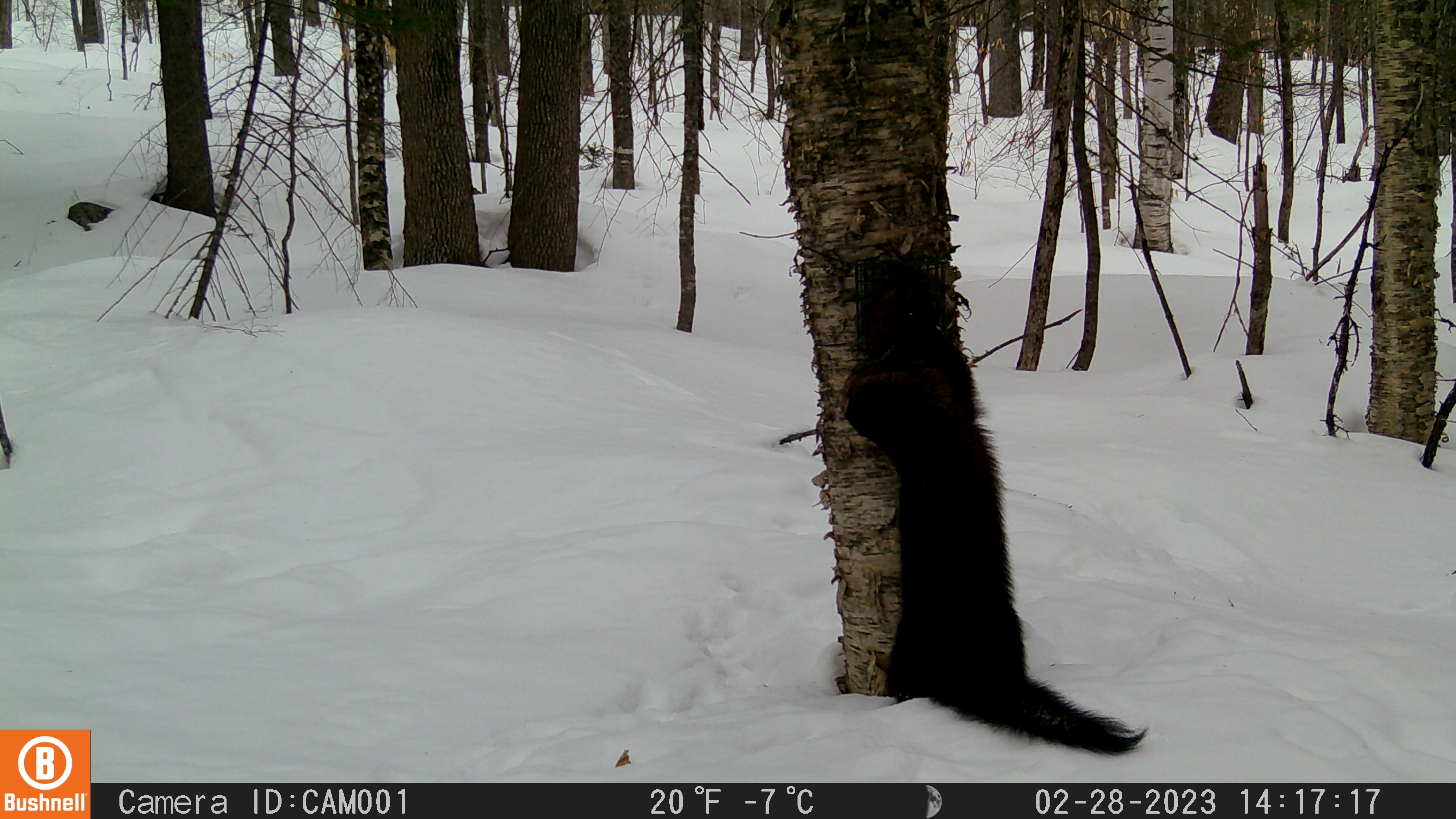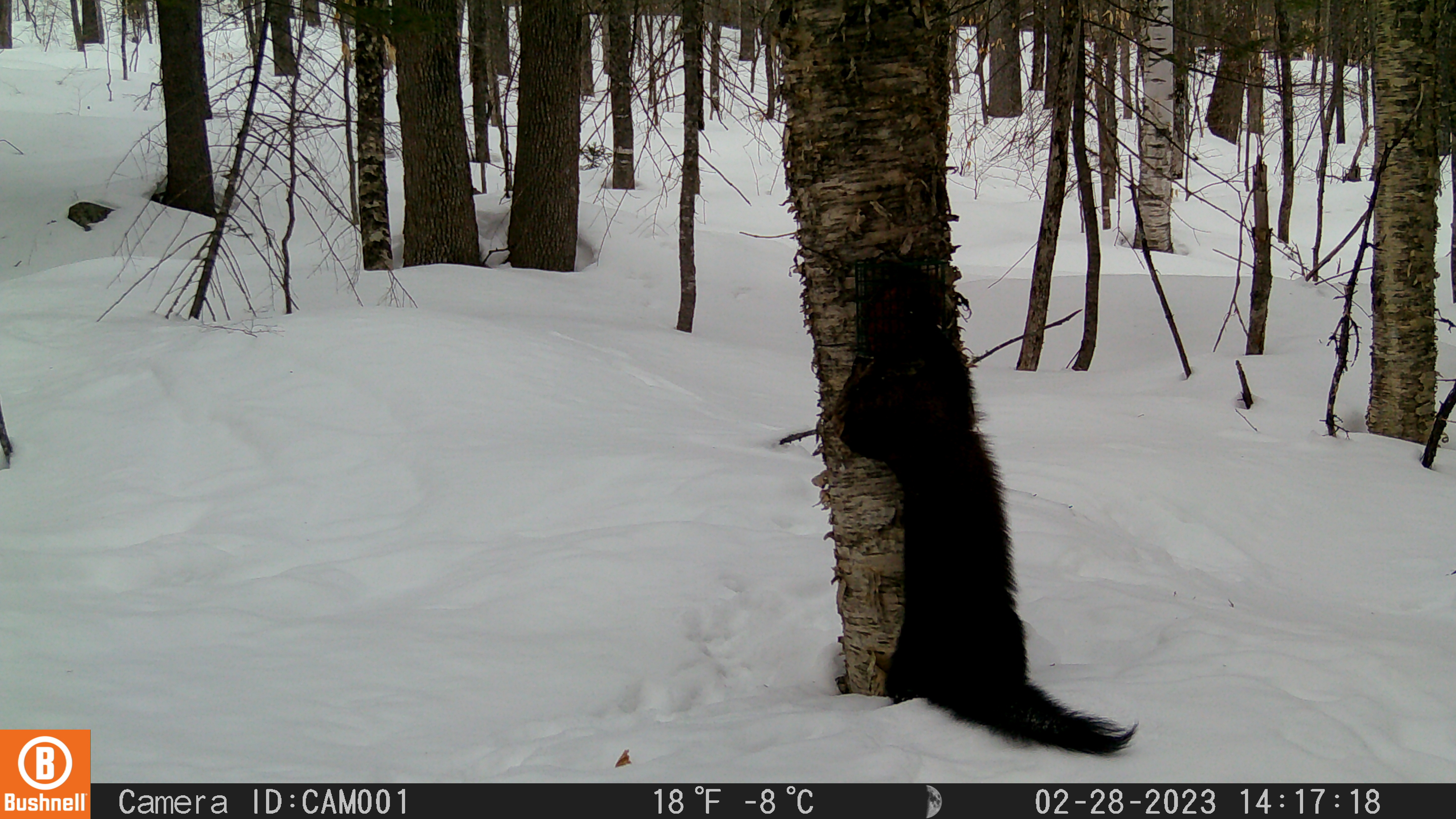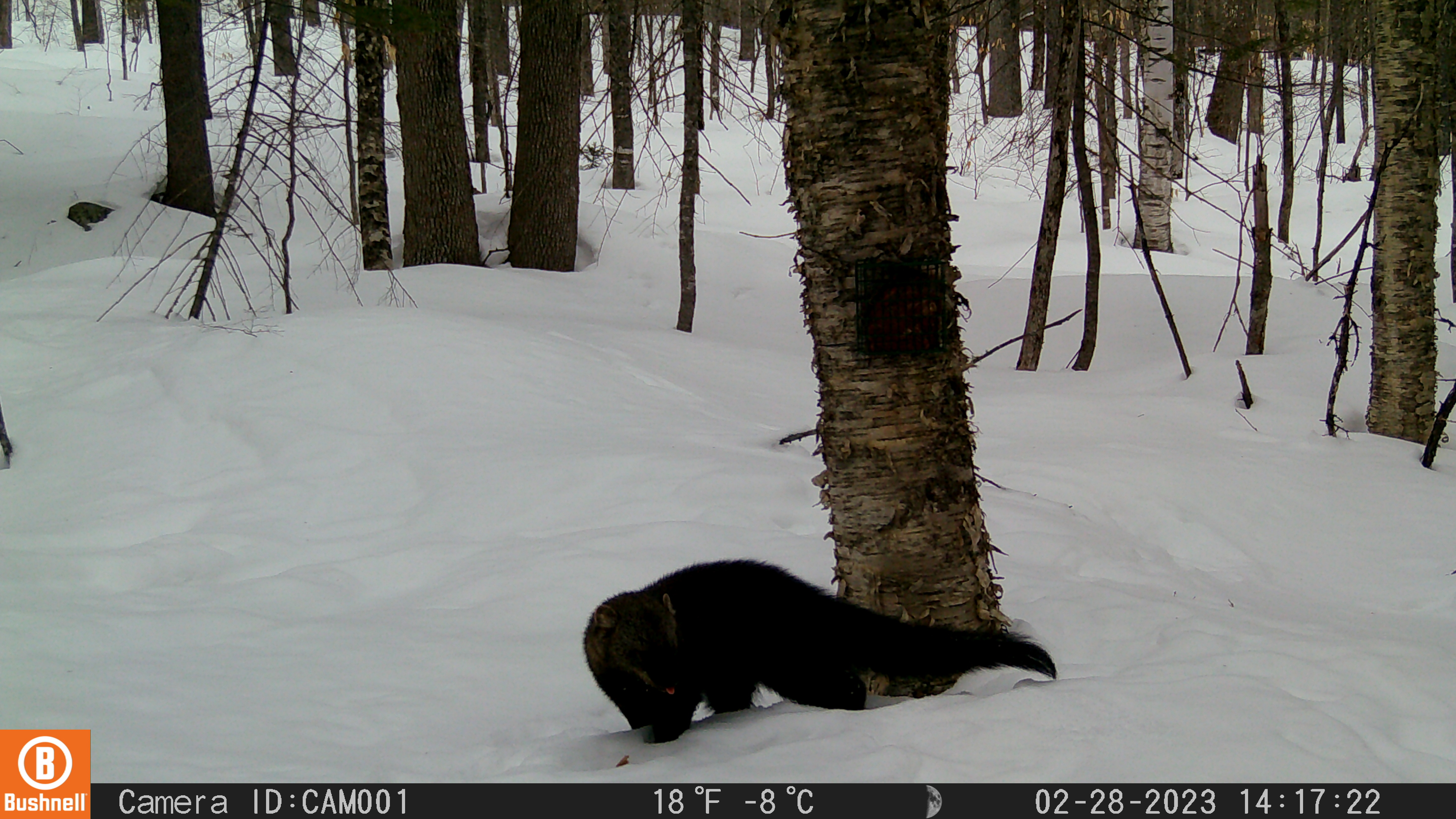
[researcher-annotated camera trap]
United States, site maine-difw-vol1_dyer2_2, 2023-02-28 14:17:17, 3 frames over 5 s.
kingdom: Animalia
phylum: Chordata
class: Mammalia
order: Carnivora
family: Mustelidae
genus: Pekania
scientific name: Pekania pennanti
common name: fisher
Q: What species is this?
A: Fisher (Pekania pennanti).